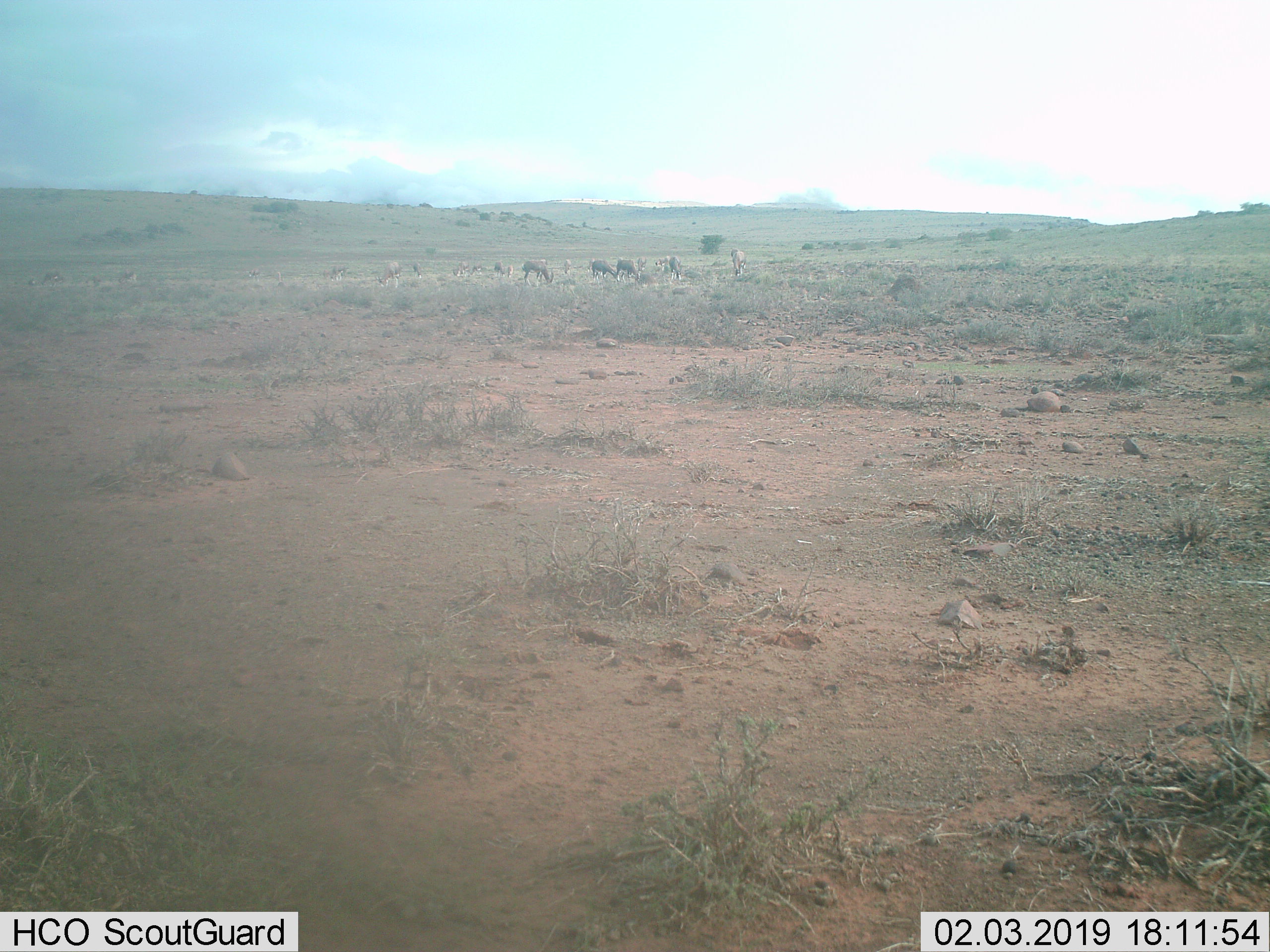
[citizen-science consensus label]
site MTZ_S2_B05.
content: unidentified animal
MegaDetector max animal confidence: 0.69